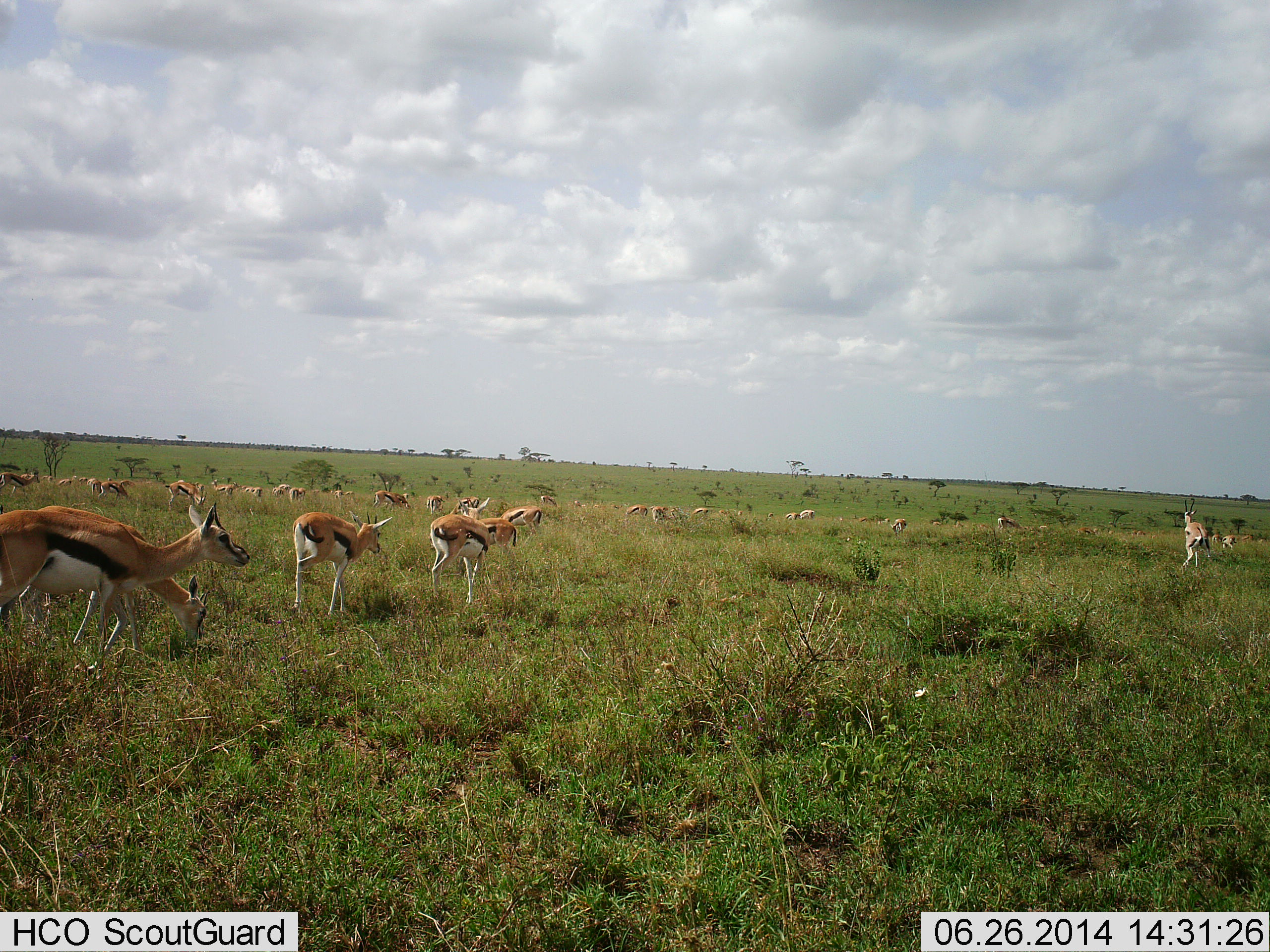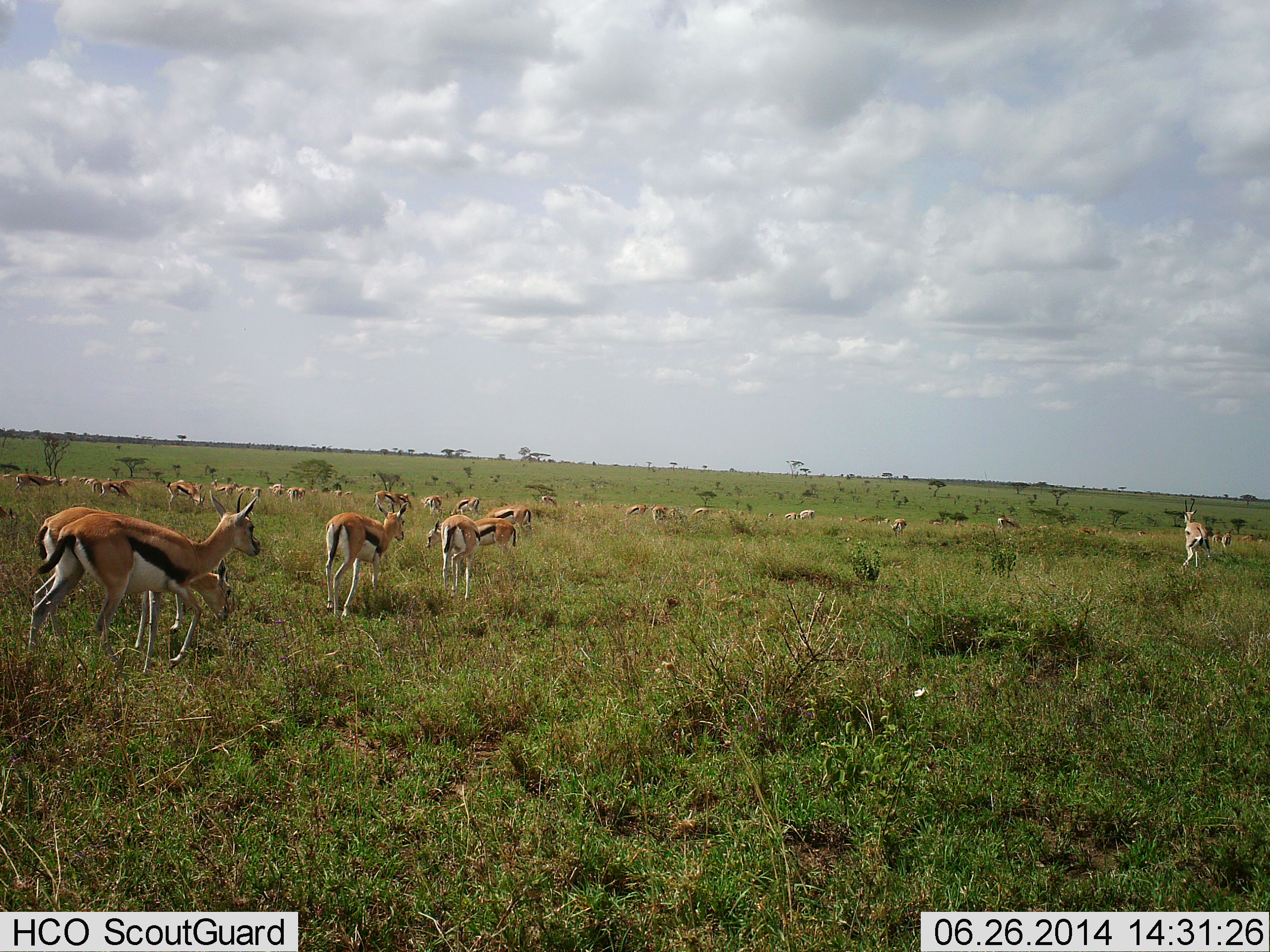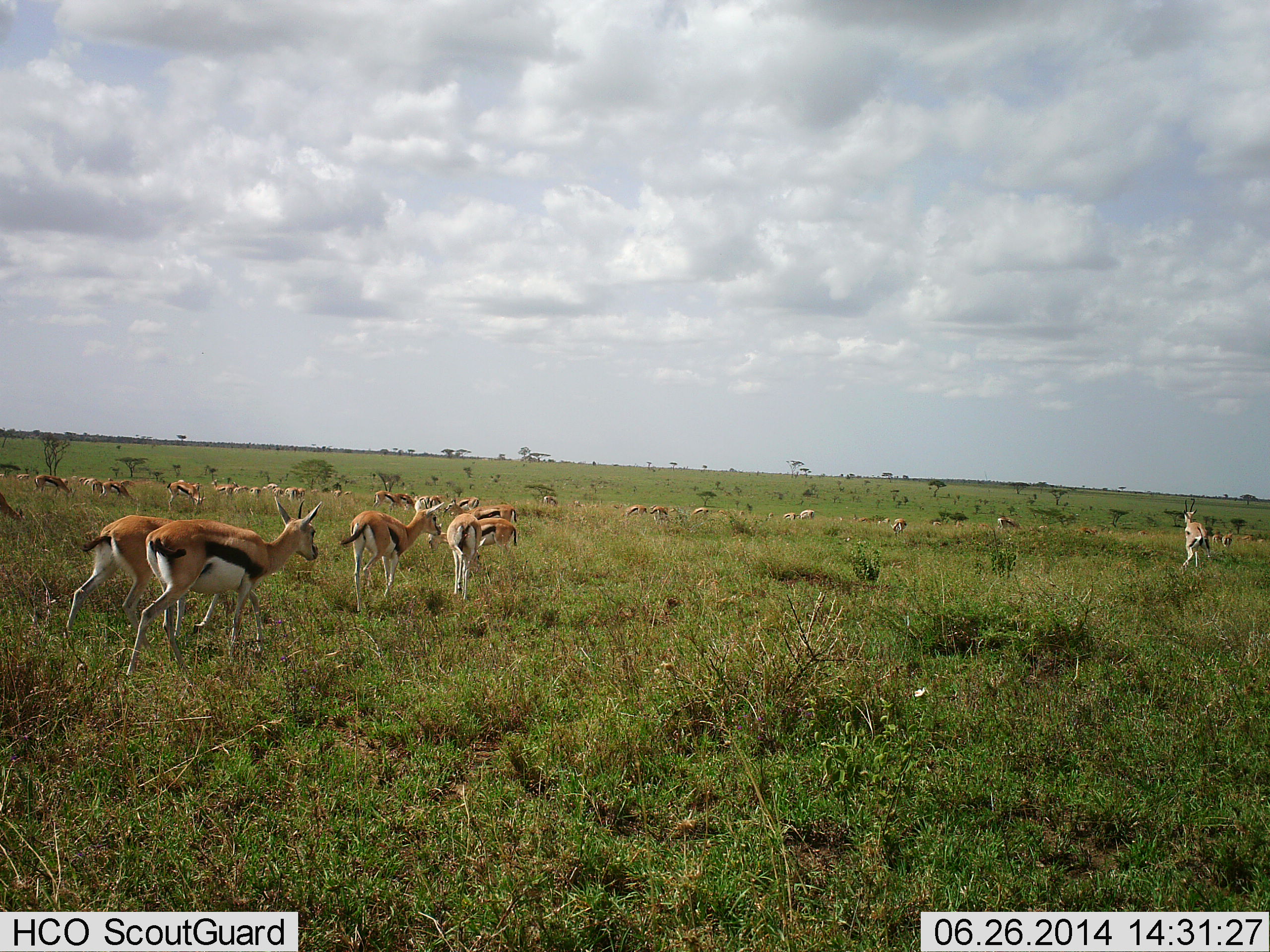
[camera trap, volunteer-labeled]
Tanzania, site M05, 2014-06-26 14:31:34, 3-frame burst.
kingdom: Animalia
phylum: Chordata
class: Mammalia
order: Artiodactyla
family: Bovidae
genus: Eudorcas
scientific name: Eudorcas thomsonii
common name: thomson's gazelle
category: gazellethomsons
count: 11-50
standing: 60%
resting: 10%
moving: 90%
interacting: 10%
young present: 0%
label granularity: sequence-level